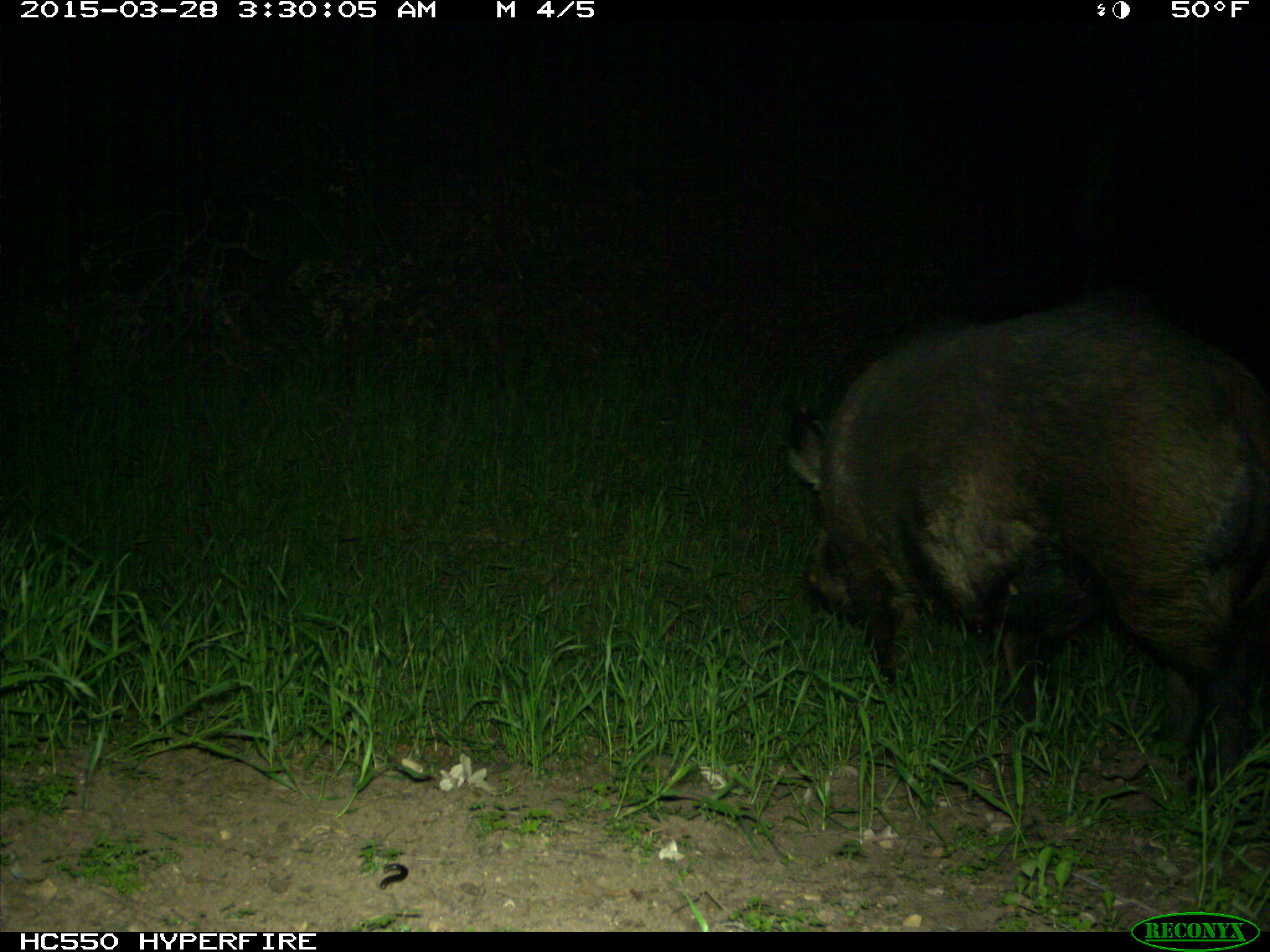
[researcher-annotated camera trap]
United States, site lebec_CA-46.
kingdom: Animalia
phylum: Chordata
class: Mammalia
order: Artiodactyla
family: Suidae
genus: Sus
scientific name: Sus scrofa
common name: wild boar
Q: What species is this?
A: Sus scrofa (wild boar).